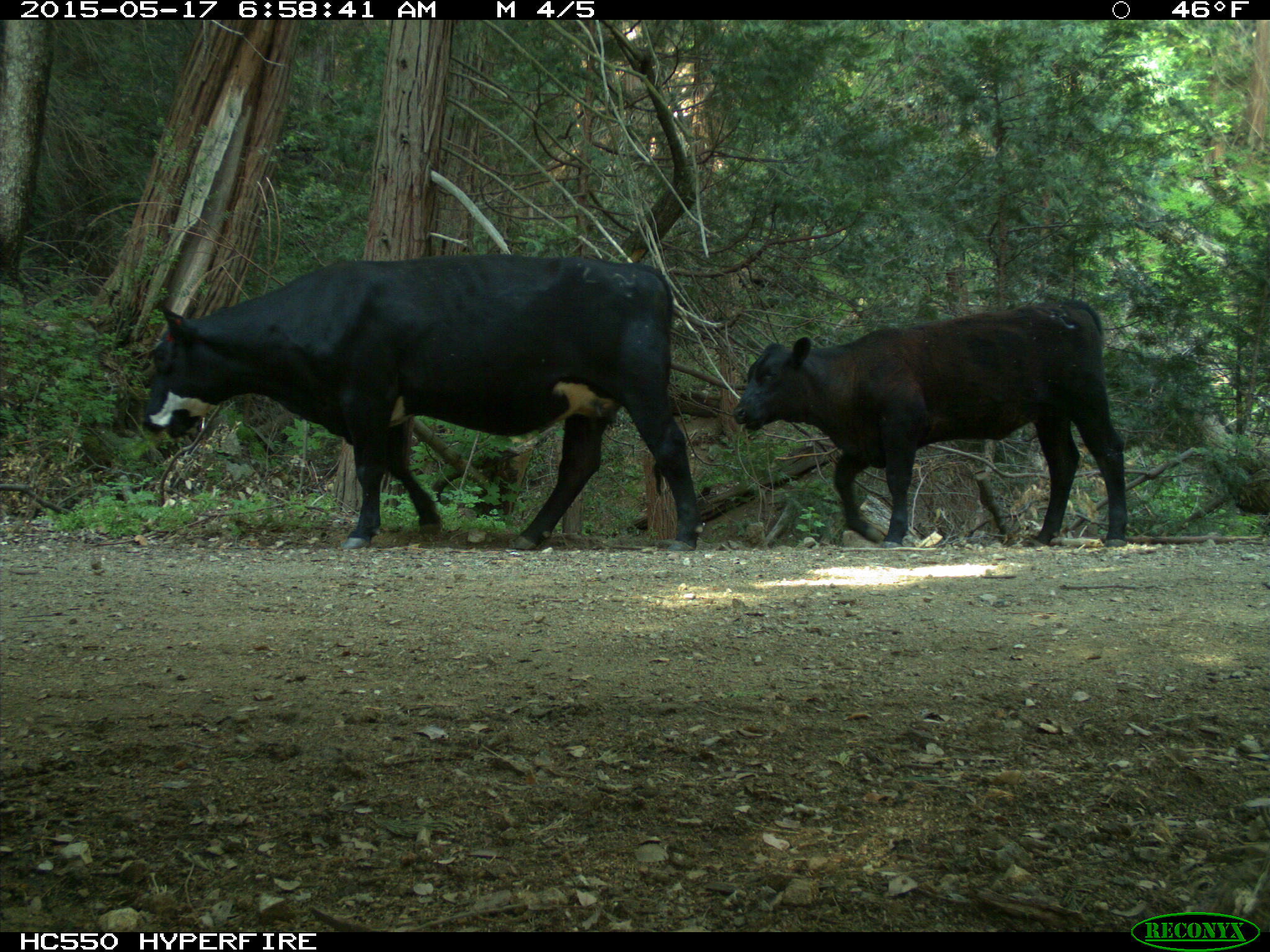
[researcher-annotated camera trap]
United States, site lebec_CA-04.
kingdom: Animalia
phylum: Chordata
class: Mammalia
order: Artiodactyla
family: Bovidae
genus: Bos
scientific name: Bos taurus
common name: domestic cow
Bos taurus (domestic cow).